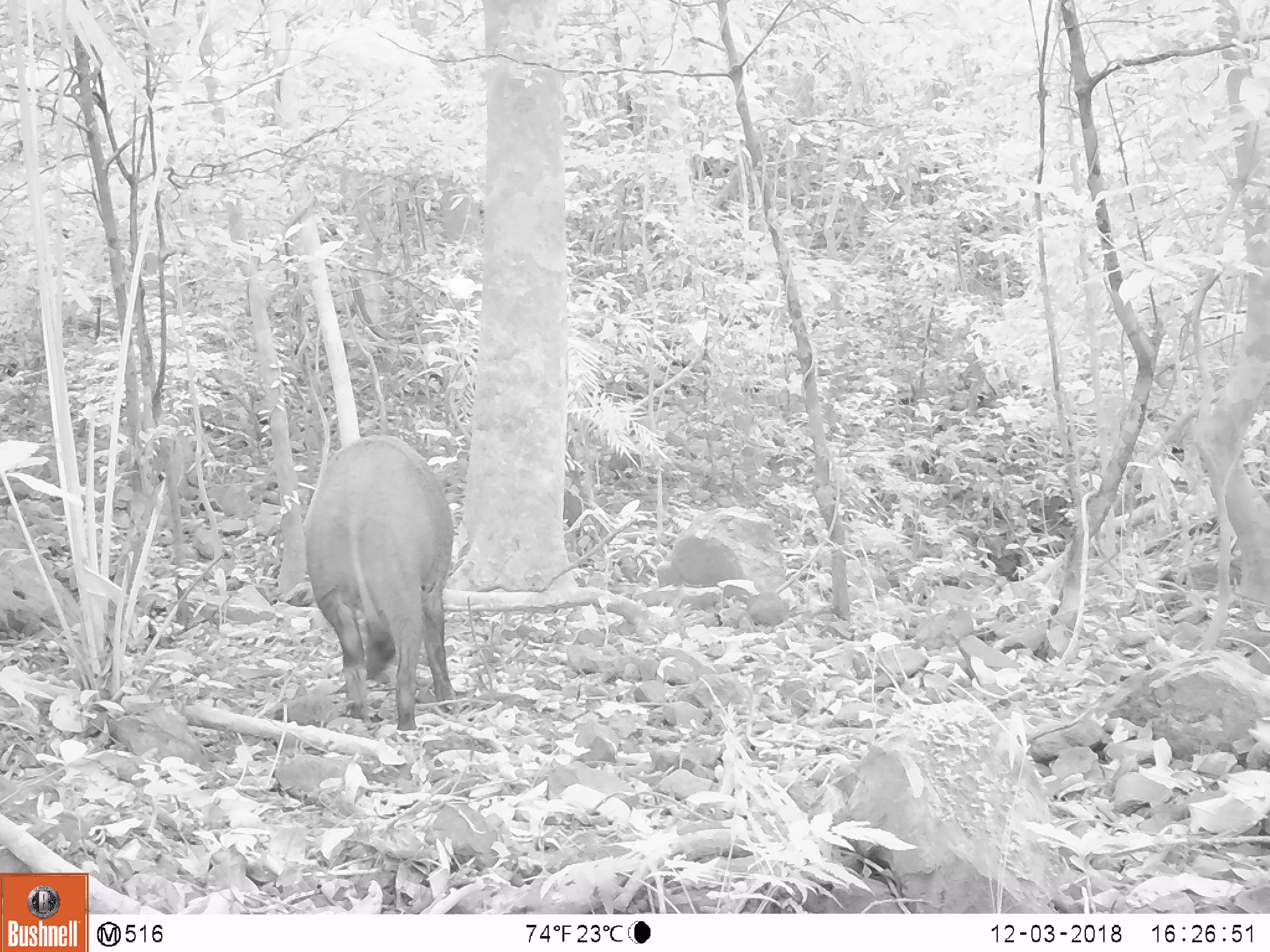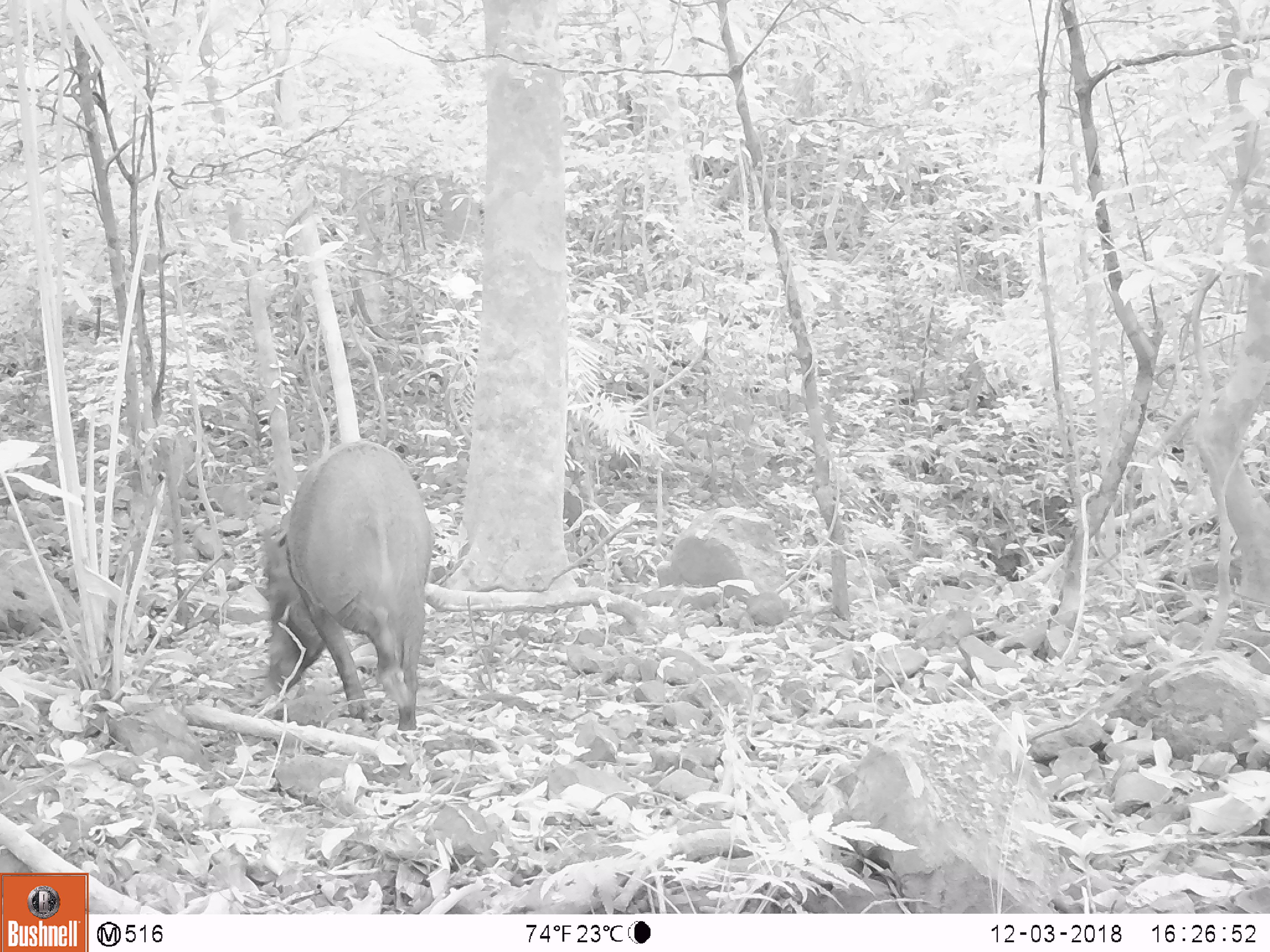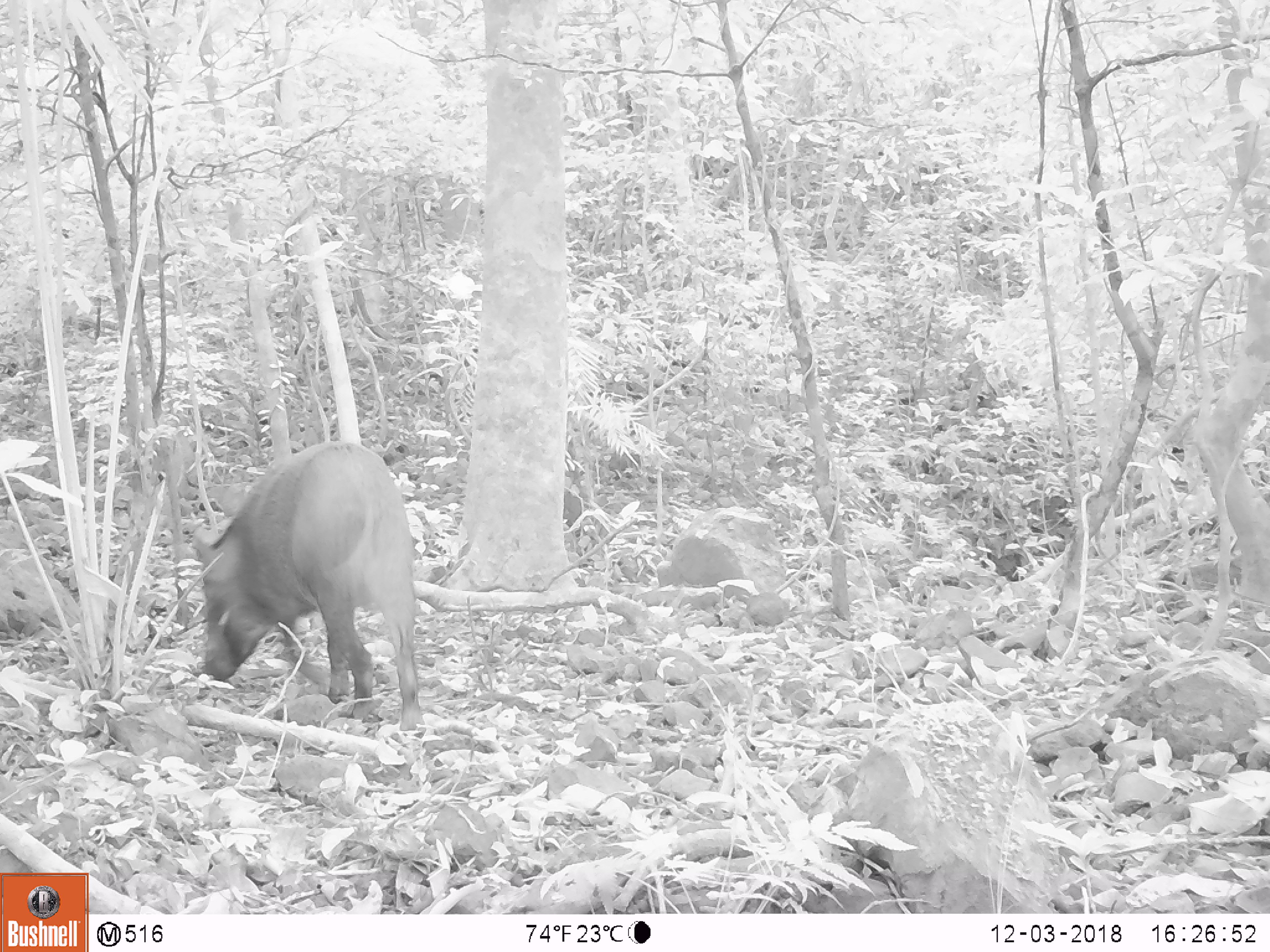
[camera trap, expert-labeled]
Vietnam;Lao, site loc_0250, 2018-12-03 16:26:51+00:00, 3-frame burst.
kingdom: Animalia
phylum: Chordata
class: Mammalia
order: Artiodactyla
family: Suidae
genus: Sus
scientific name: Sus scrofa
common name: eurasian wild pig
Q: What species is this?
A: Eurasian wild pig (Sus scrofa).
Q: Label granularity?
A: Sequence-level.